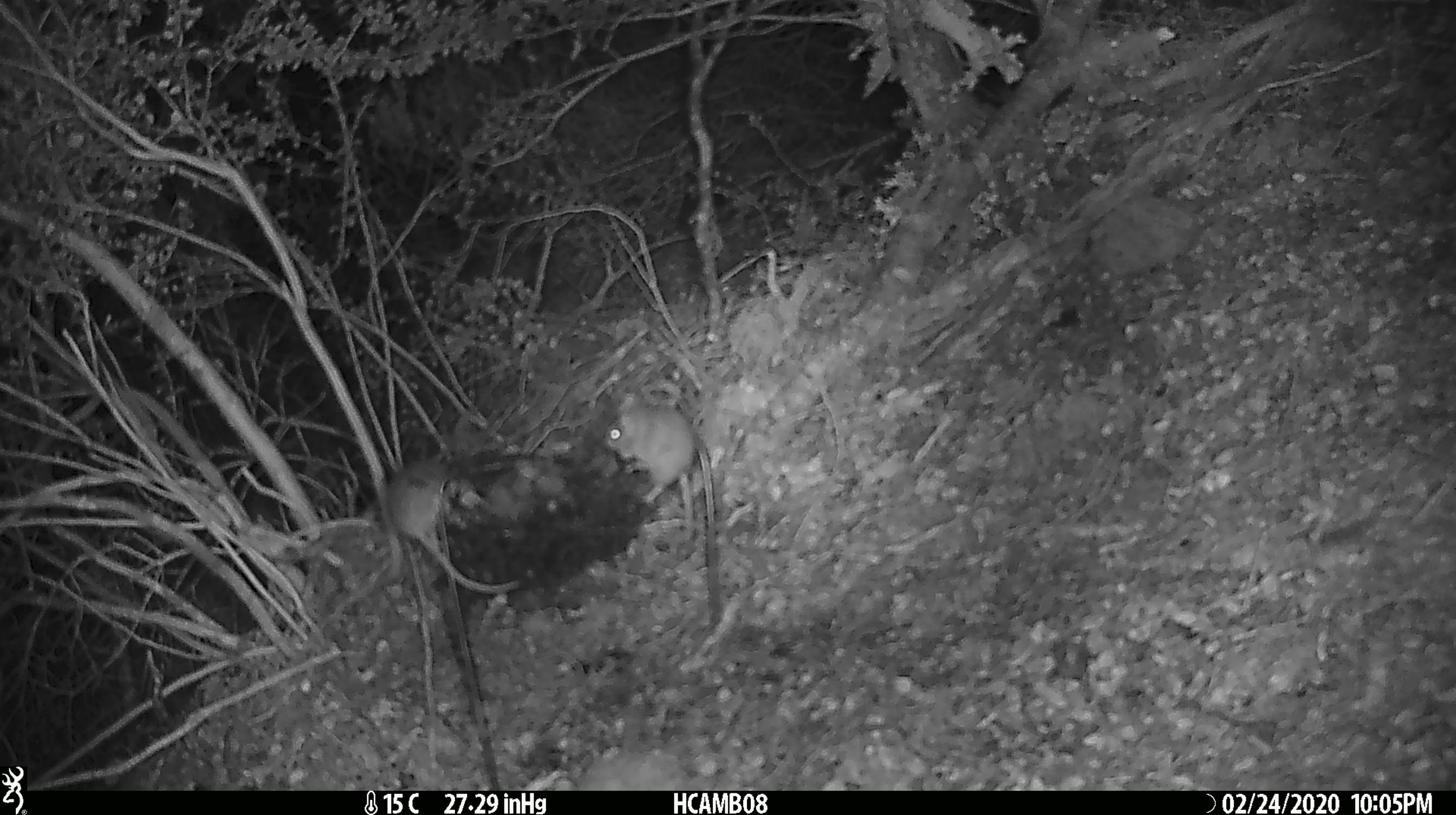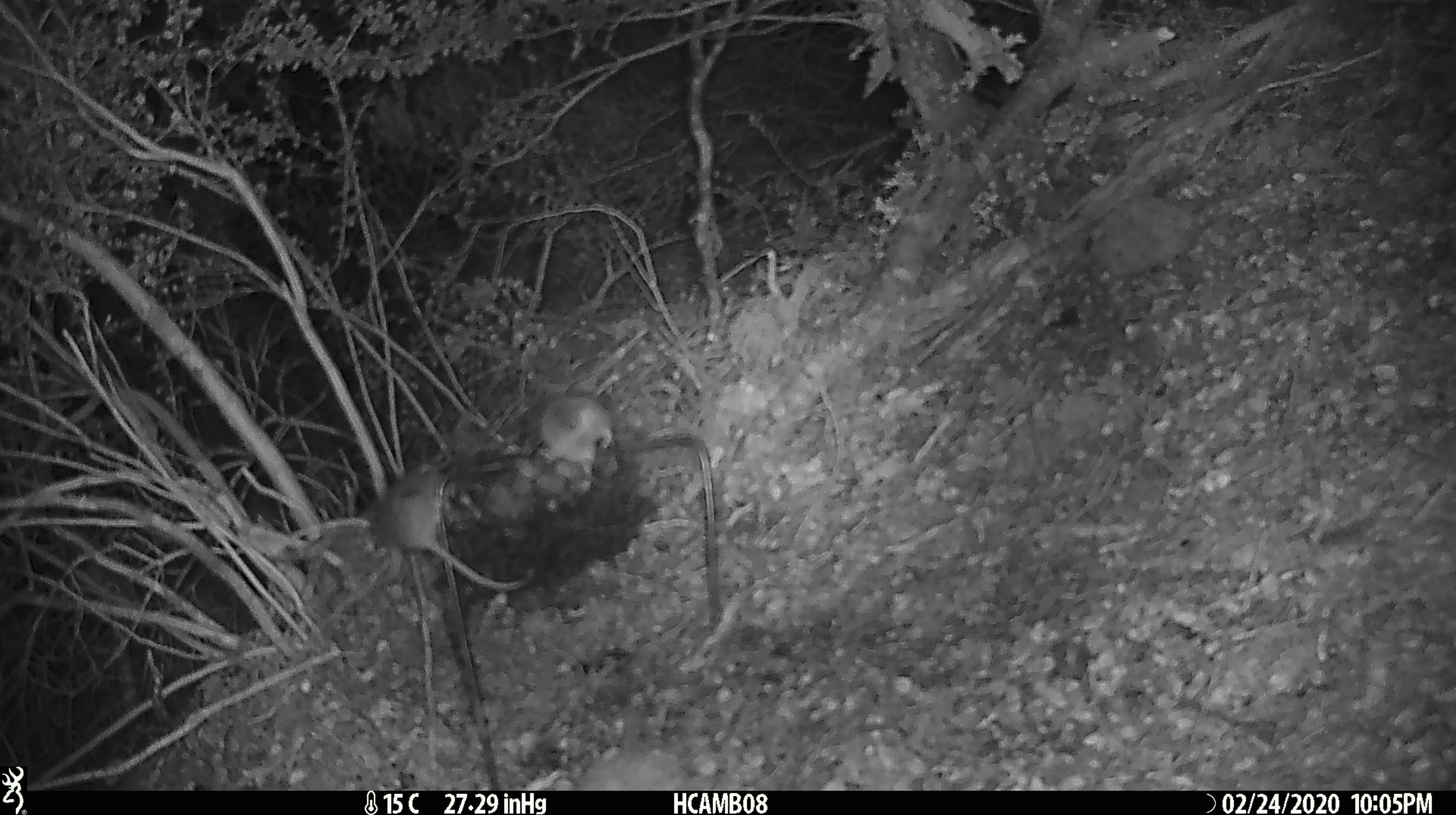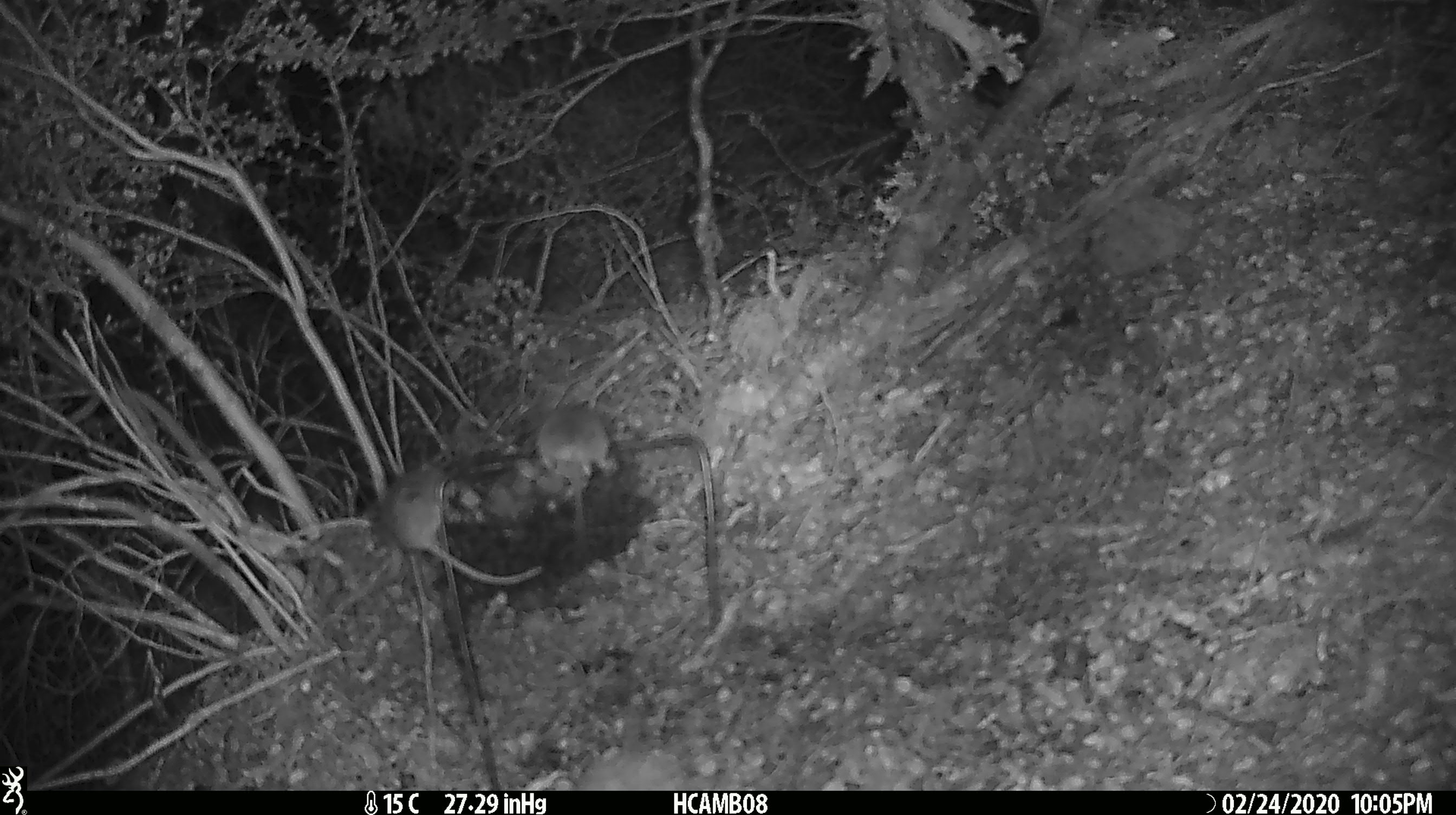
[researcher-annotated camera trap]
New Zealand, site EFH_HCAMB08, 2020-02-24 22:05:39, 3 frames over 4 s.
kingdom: Animalia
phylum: Chordata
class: Mammalia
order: Rodentia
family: Muridae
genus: Mus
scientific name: Mus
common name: mouse